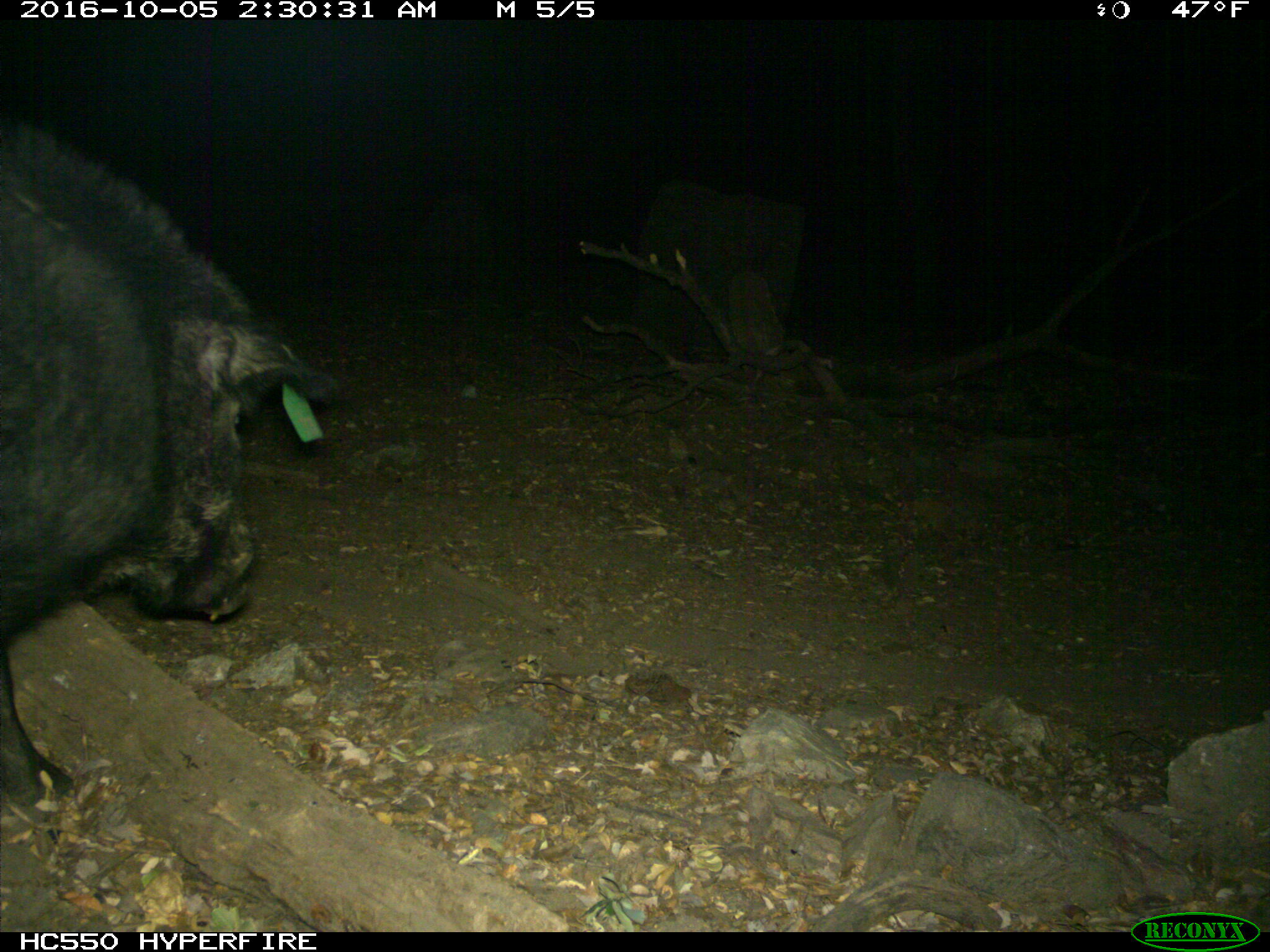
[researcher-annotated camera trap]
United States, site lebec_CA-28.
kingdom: Animalia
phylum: Chordata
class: Mammalia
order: Artiodactyla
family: Suidae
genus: Sus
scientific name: Sus scrofa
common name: wild boar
Sus scrofa (wild boar).